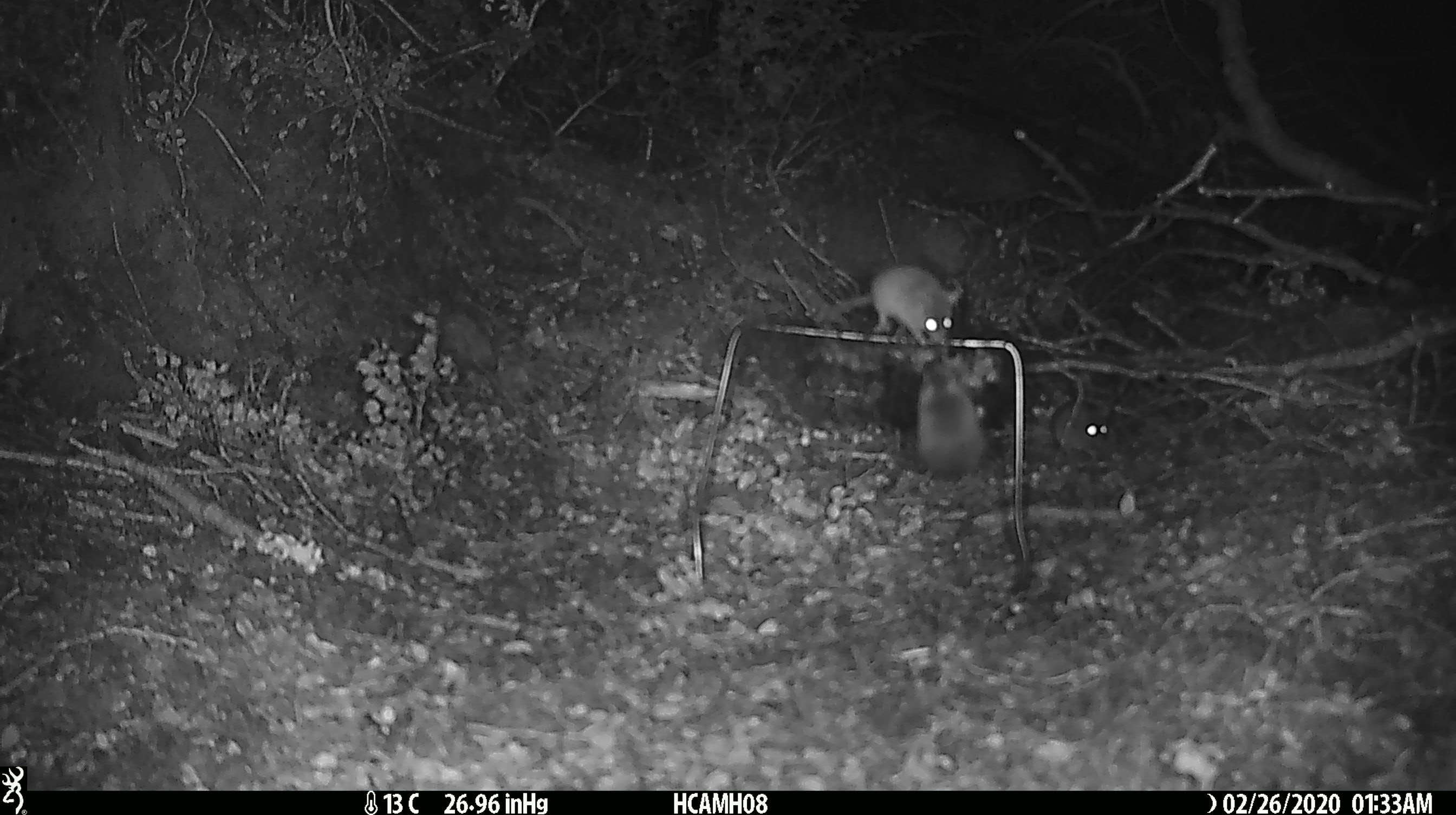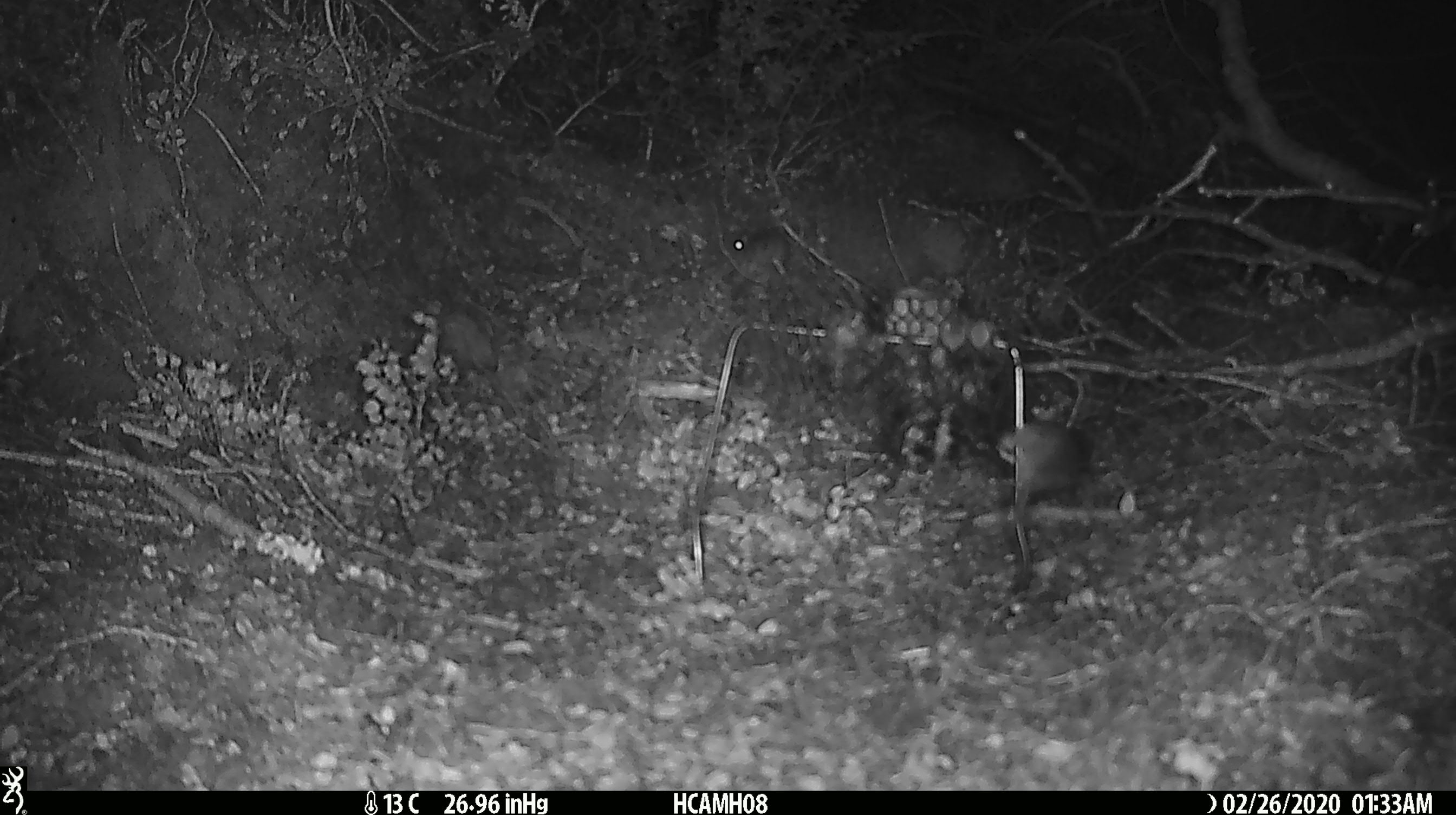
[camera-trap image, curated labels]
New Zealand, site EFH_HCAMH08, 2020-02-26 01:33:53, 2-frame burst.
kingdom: Animalia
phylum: Chordata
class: Mammalia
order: Rodentia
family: Muridae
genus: Mus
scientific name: Mus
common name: mouse